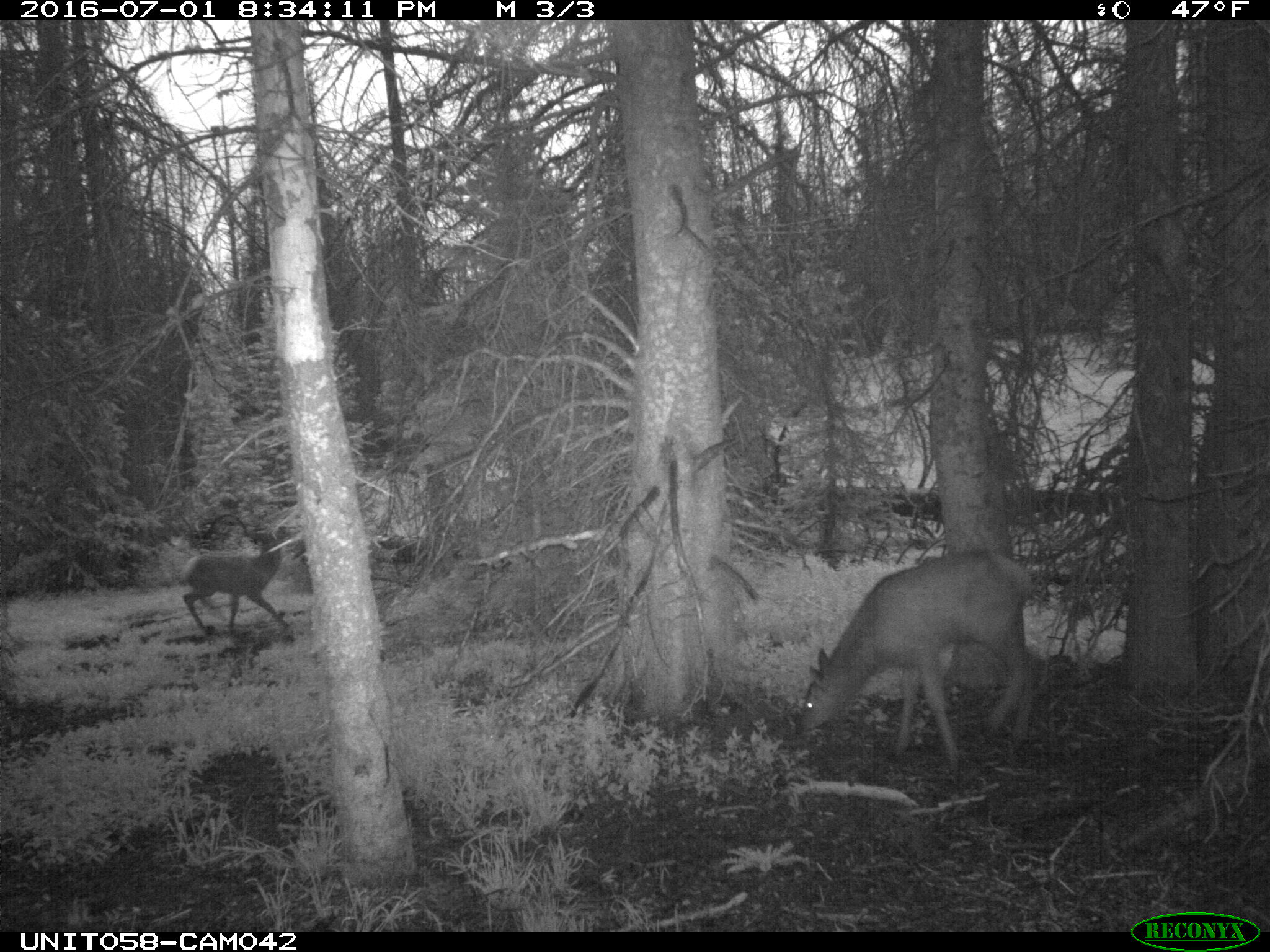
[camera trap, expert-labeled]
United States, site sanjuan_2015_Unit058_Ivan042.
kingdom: Animalia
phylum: Chordata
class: Mammalia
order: Artiodactyla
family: Cervidae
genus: Cervus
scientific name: Cervus elaphus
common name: red deer